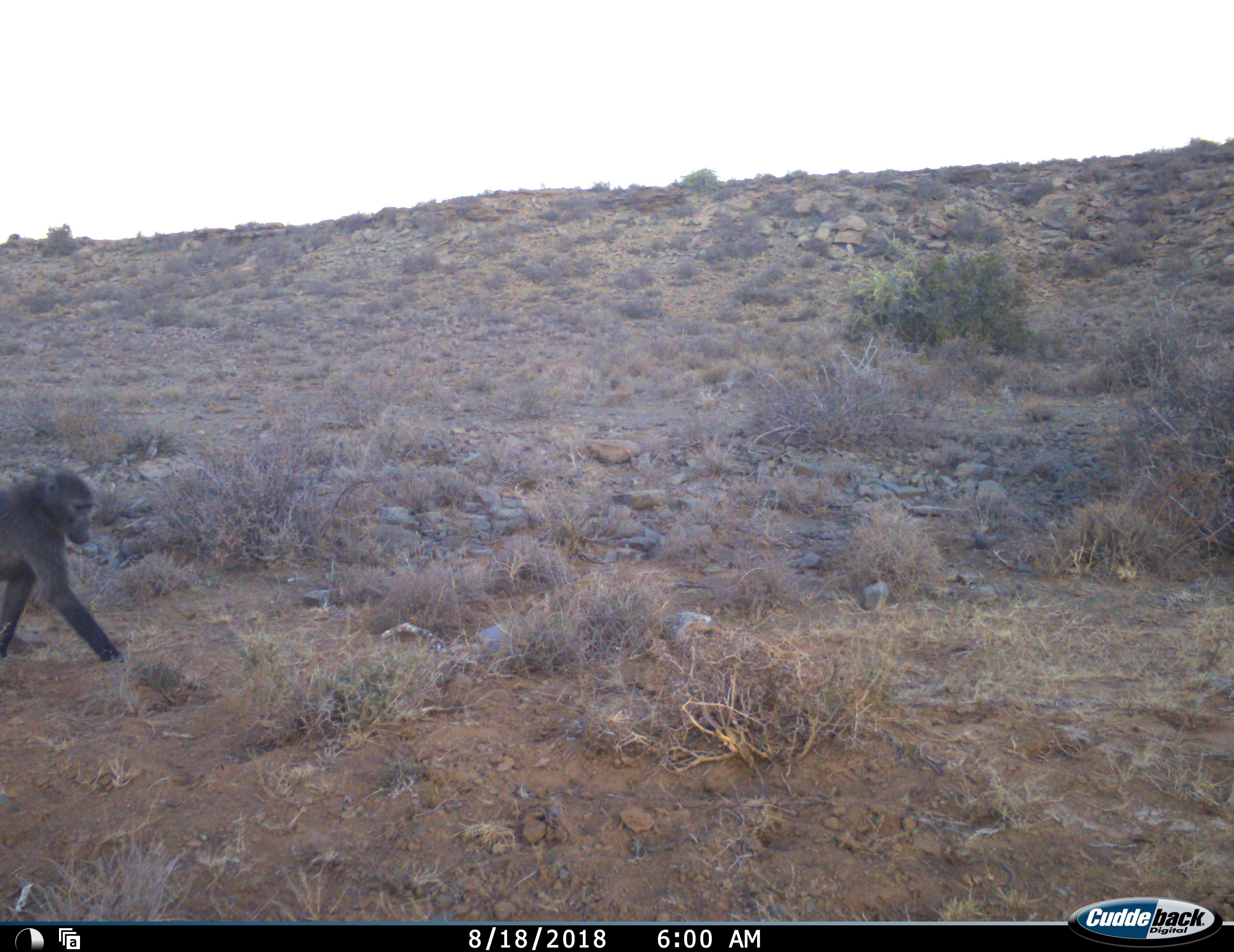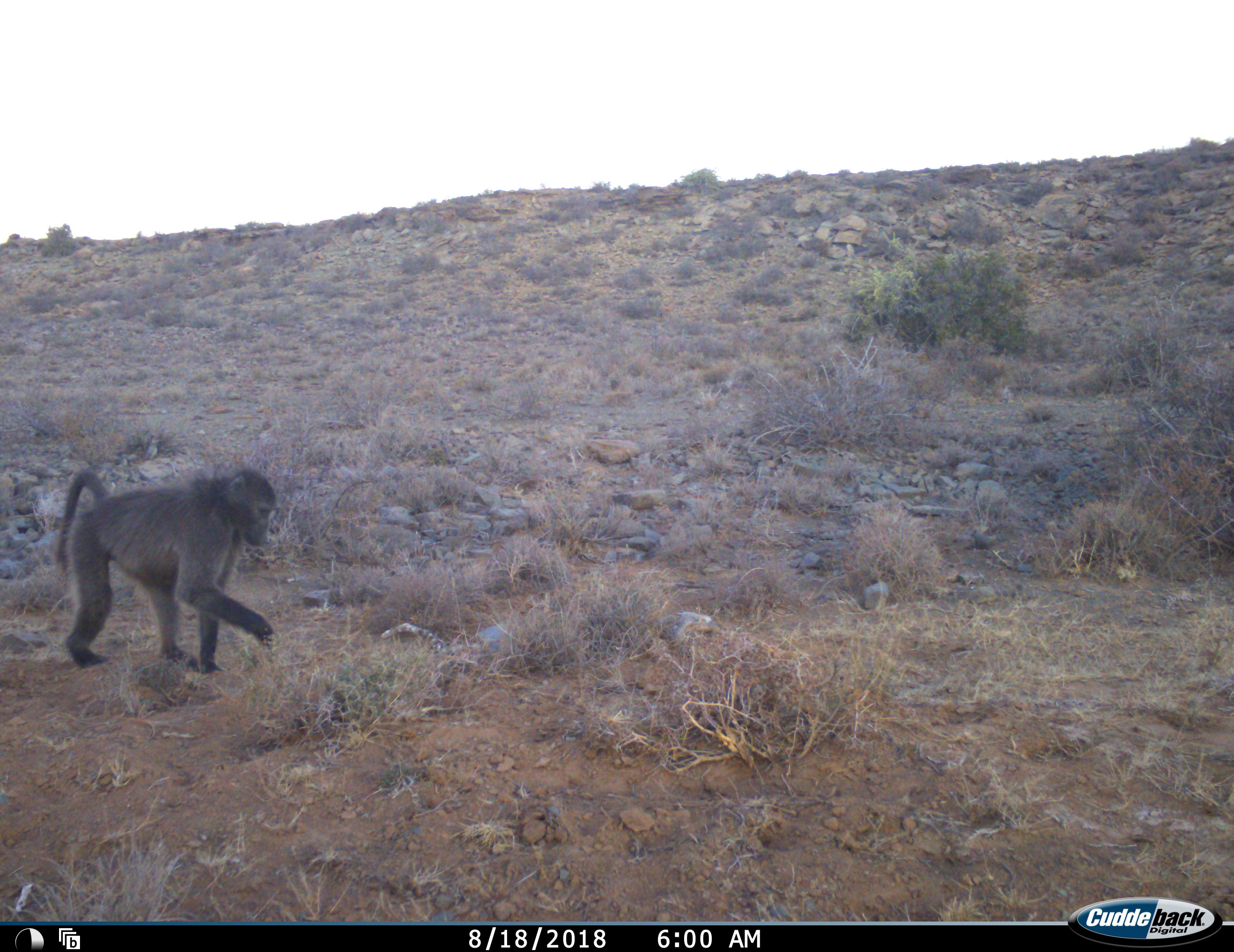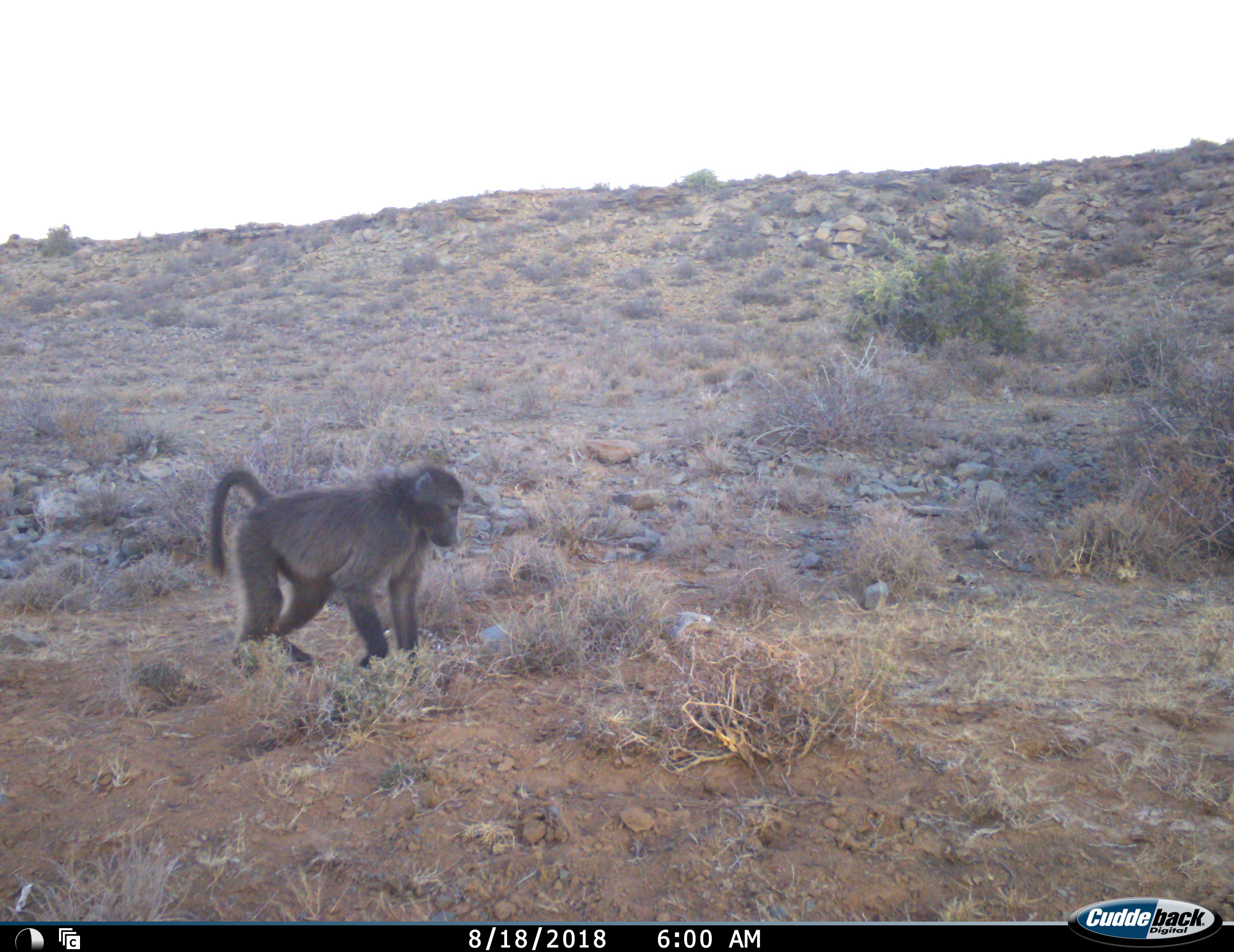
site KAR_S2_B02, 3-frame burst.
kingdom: Animalia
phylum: Chordata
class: Mammalia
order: Primates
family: Cercopithecidae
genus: Papio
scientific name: Papio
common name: baboon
Baboon (Papio), count 1. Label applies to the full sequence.